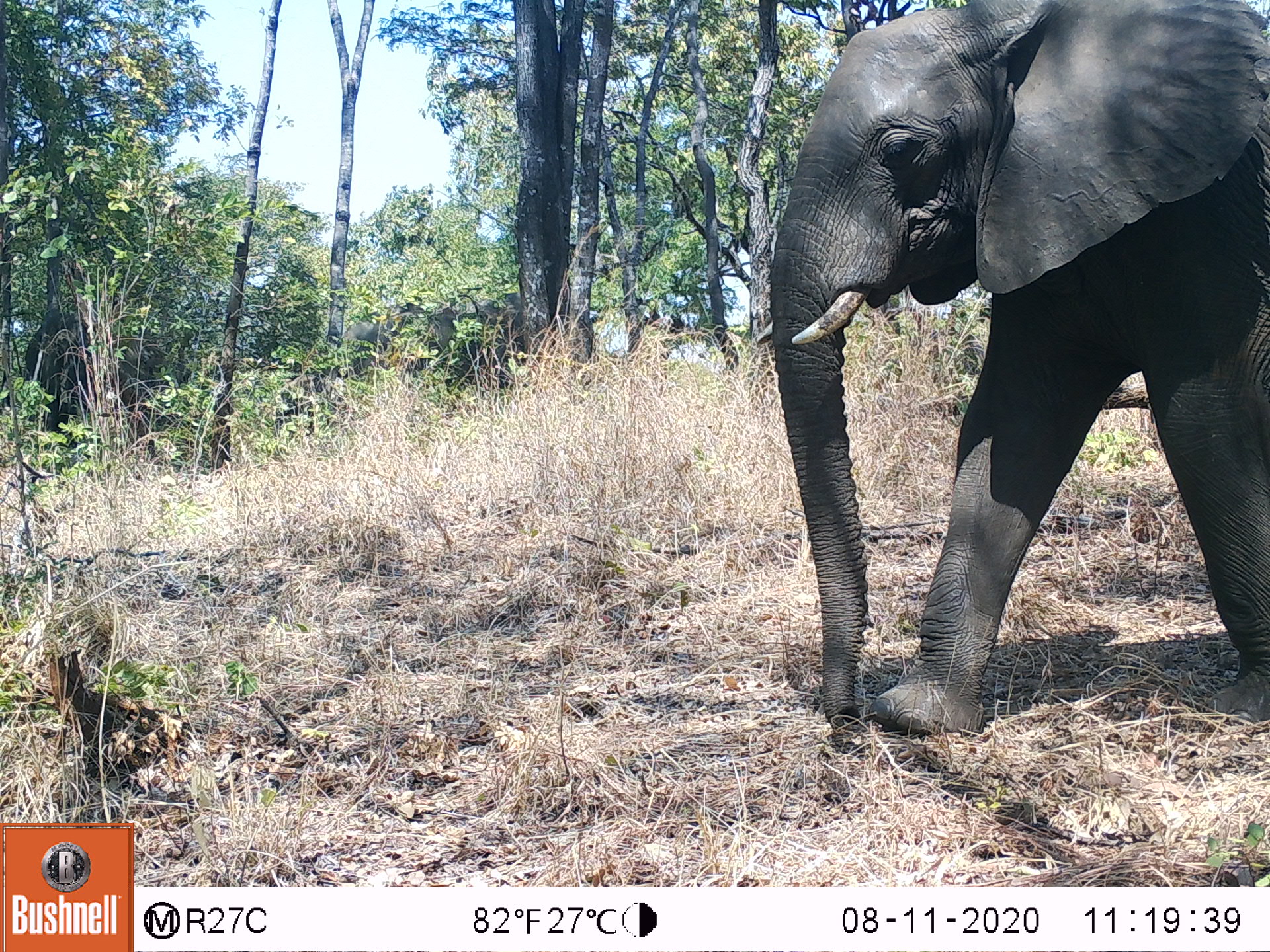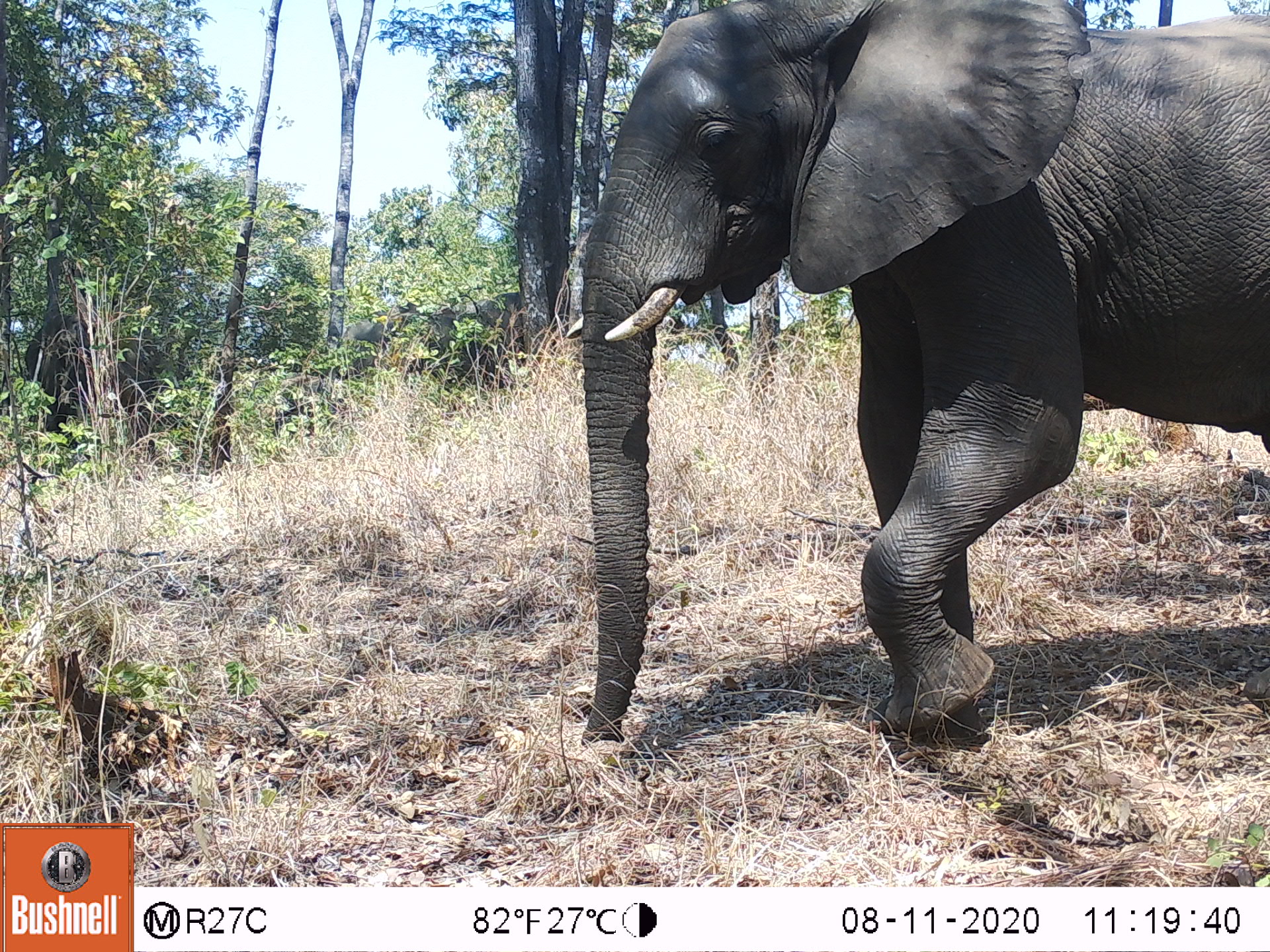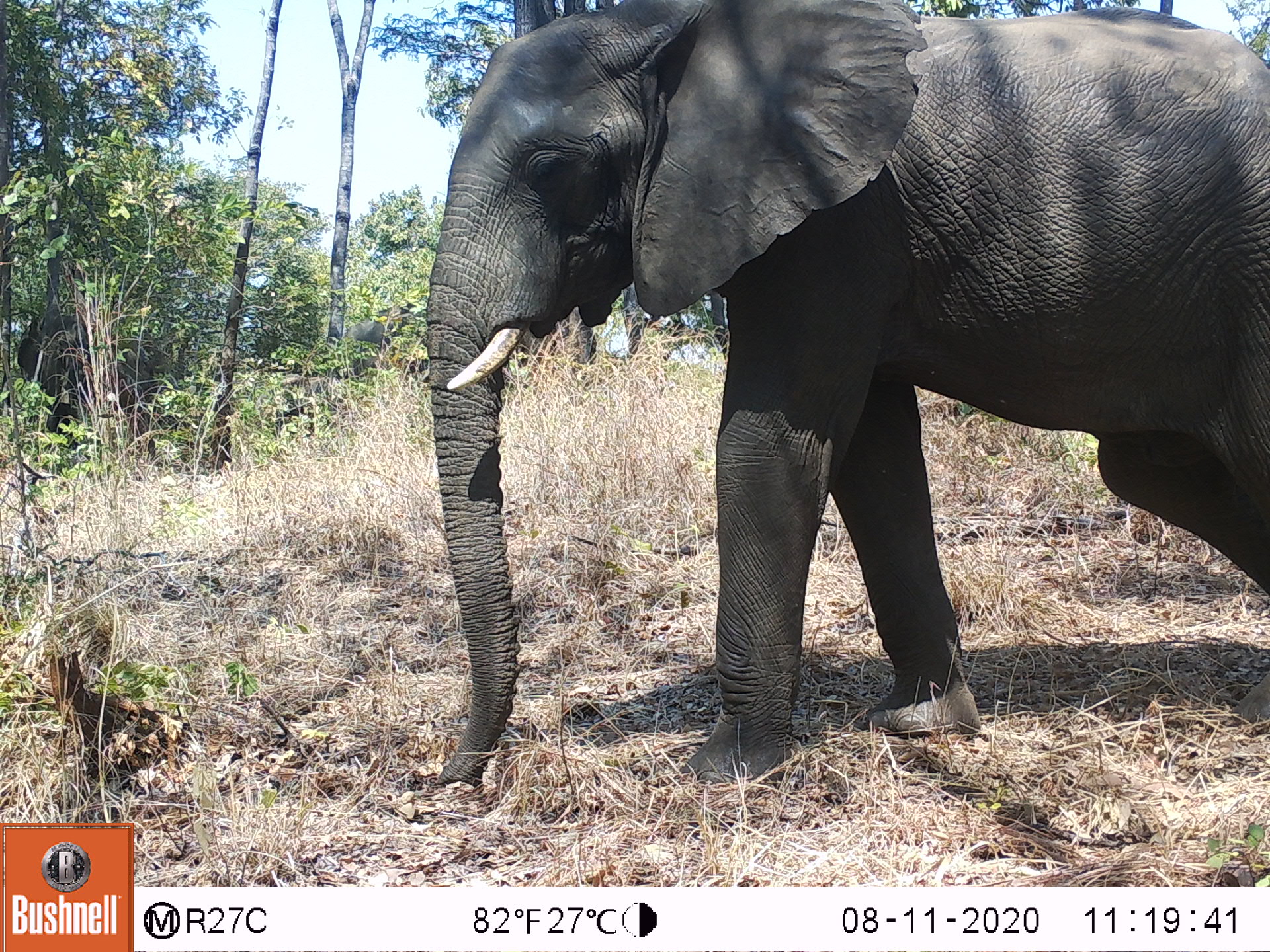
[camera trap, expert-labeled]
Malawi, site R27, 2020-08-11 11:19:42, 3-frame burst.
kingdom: Animalia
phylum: Chordata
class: Mammalia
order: Proboscidea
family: Elephantidae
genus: Loxodonta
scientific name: Loxodonta africana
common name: african savanna elephant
African savanna elephant (Loxodonta africana), count 1.